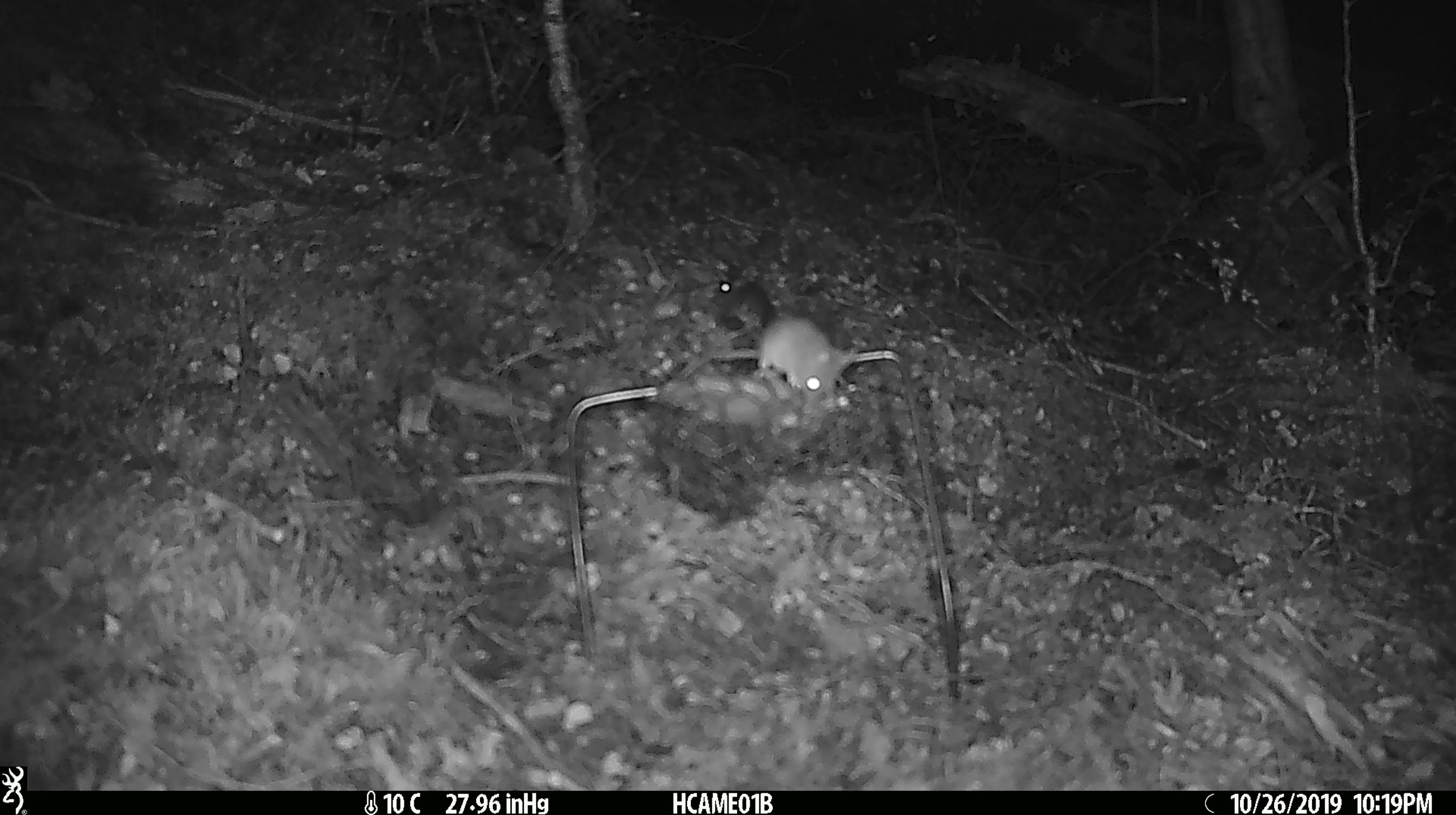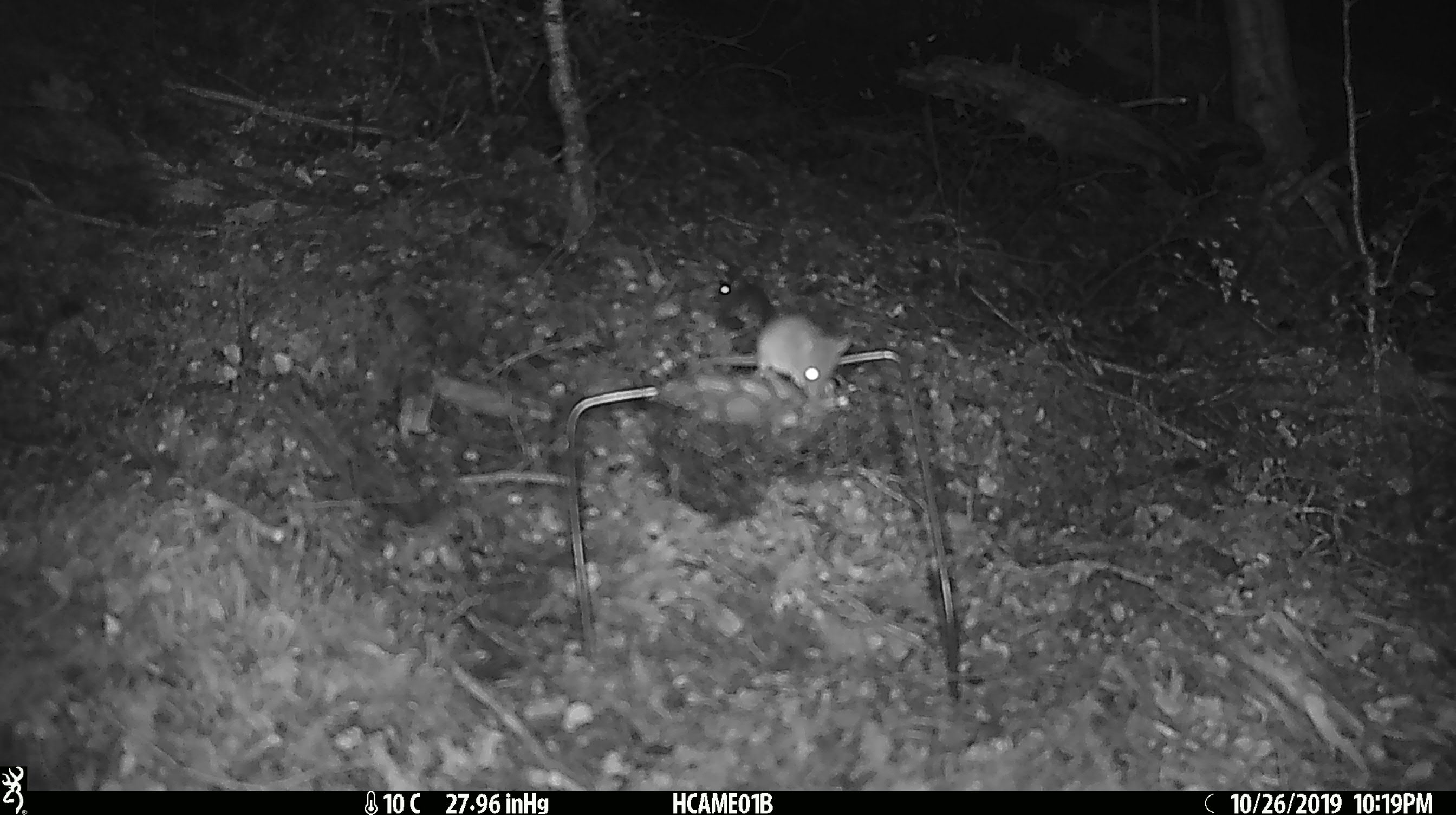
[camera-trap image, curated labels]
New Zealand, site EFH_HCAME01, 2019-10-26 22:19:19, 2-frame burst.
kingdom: Animalia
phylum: Chordata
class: Mammalia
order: Rodentia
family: Muridae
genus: Mus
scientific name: Mus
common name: mouse